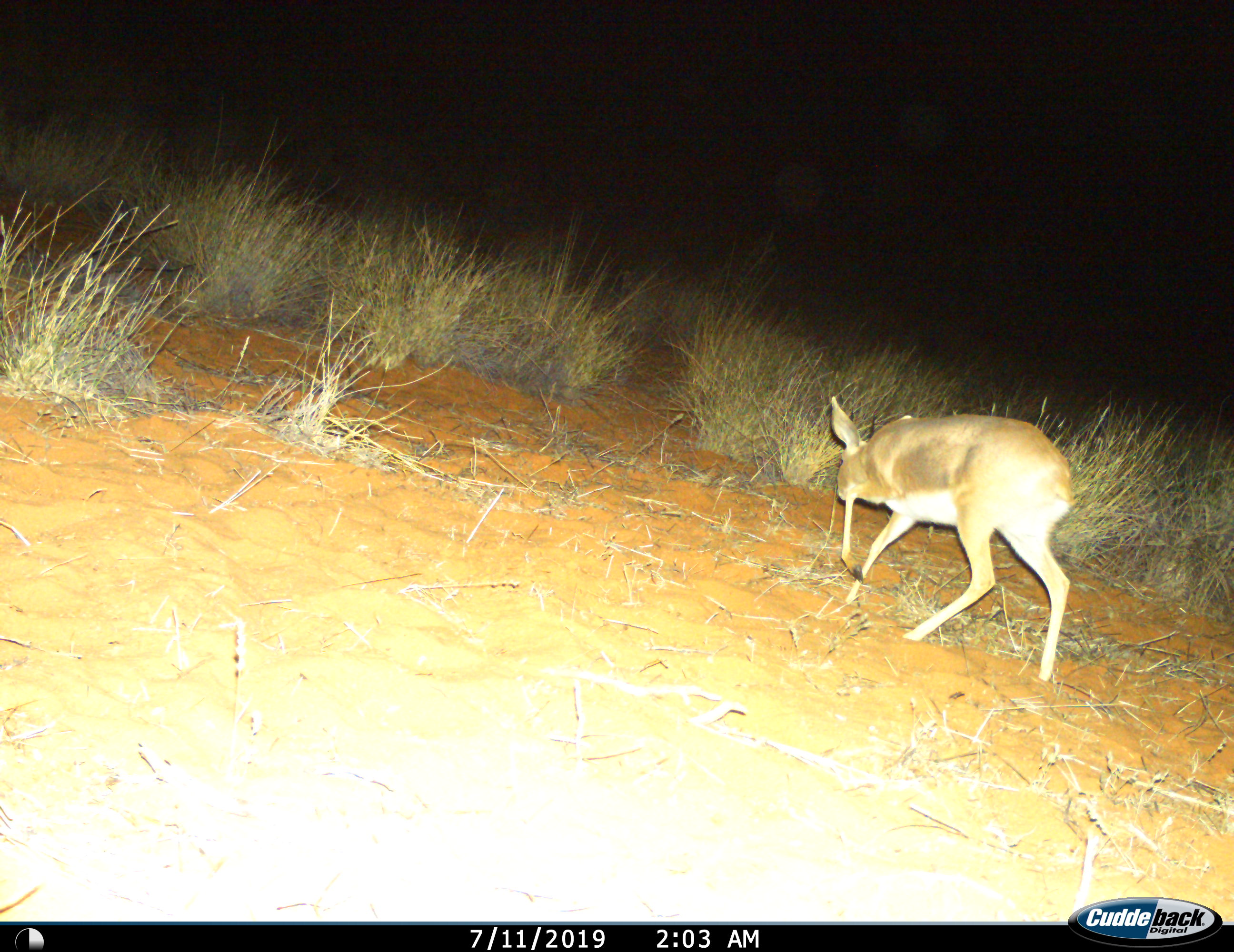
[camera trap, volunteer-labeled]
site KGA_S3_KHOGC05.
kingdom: Animalia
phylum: Chordata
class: Mammalia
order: Artiodactyla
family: Bovidae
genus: Raphicerus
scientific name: Raphicerus campestris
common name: steenbok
Steenbok (Raphicerus campestris), count 1. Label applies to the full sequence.